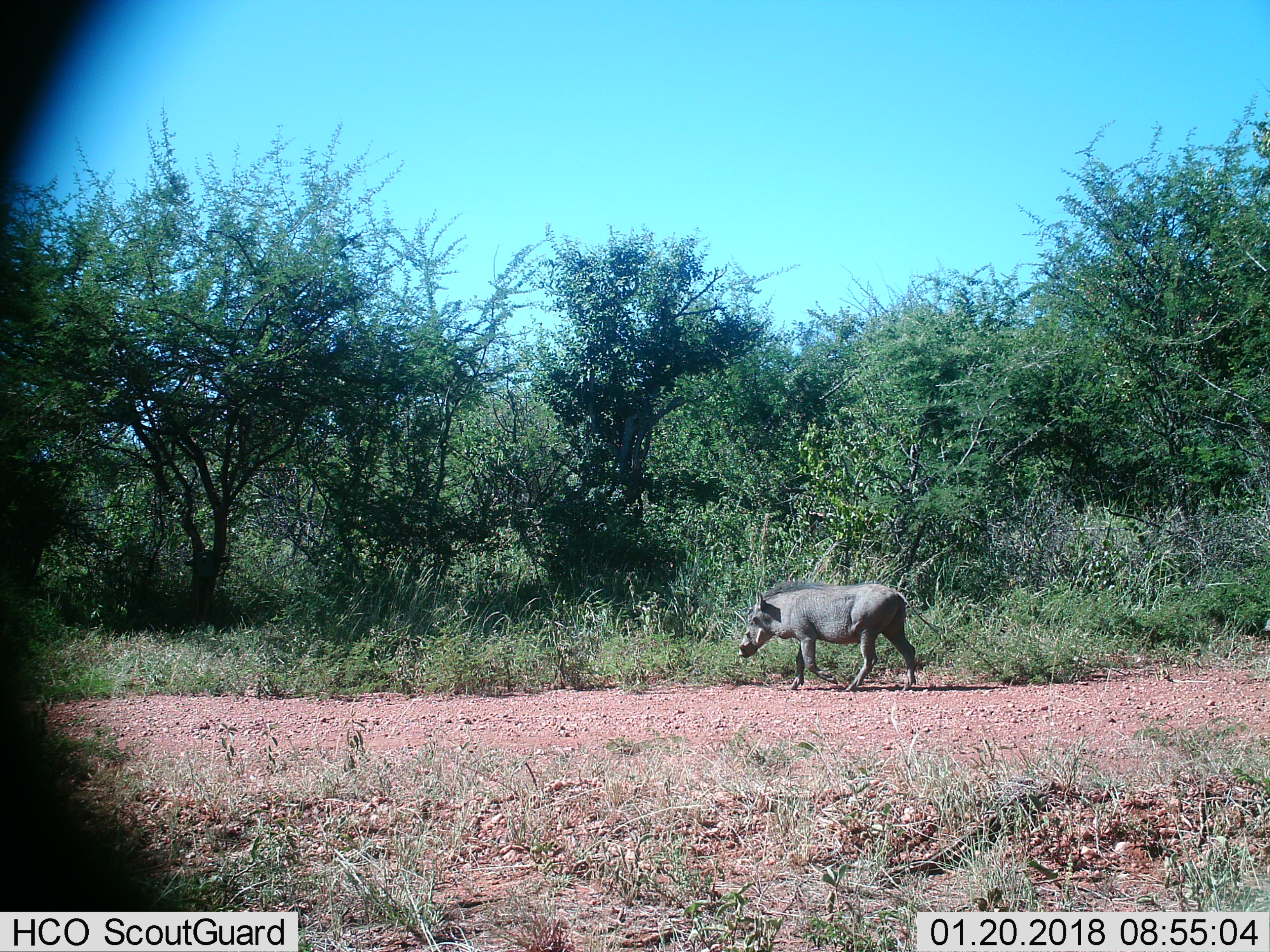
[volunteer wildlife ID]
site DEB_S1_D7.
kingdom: Animalia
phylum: Chordata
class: Mammalia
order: Artiodactyla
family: Suidae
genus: Phacochoerus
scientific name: Phacochoerus africanus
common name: warthog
Warthog (Phacochoerus africanus), count 1. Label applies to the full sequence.